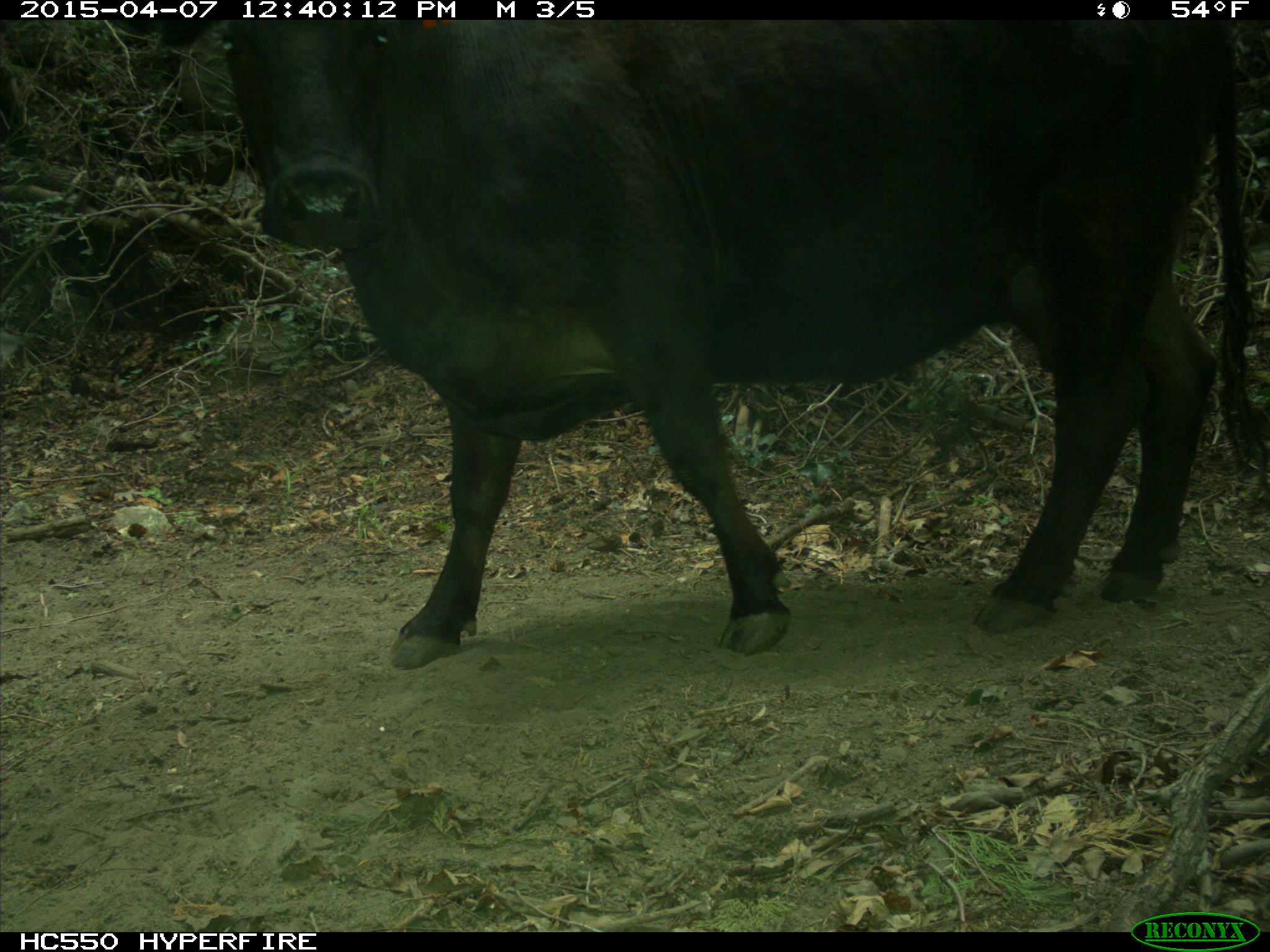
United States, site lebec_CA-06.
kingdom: Animalia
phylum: Chordata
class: Mammalia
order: Artiodactyla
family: Bovidae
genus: Bos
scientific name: Bos taurus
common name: domestic cow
Bos taurus (domestic cow).